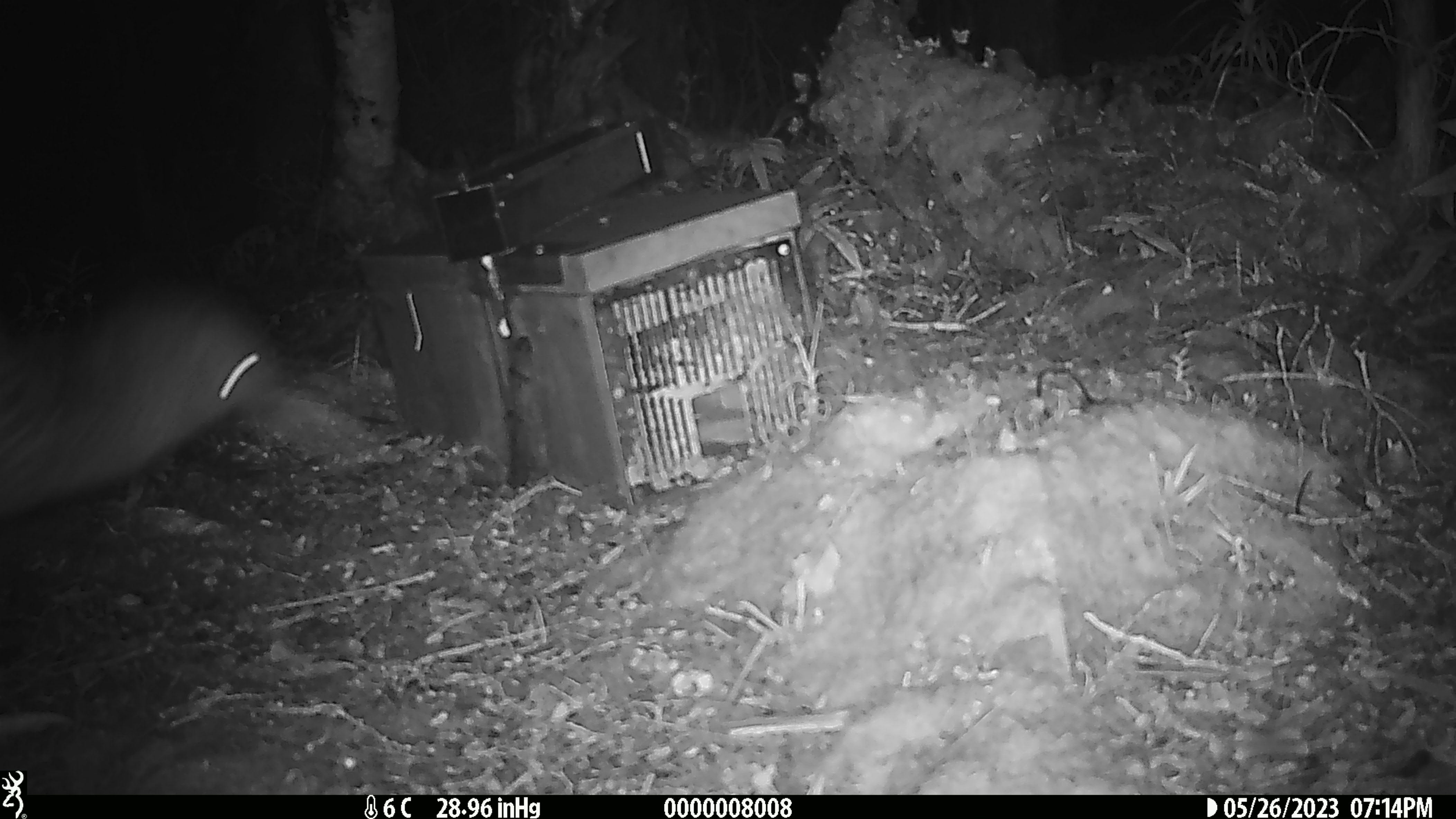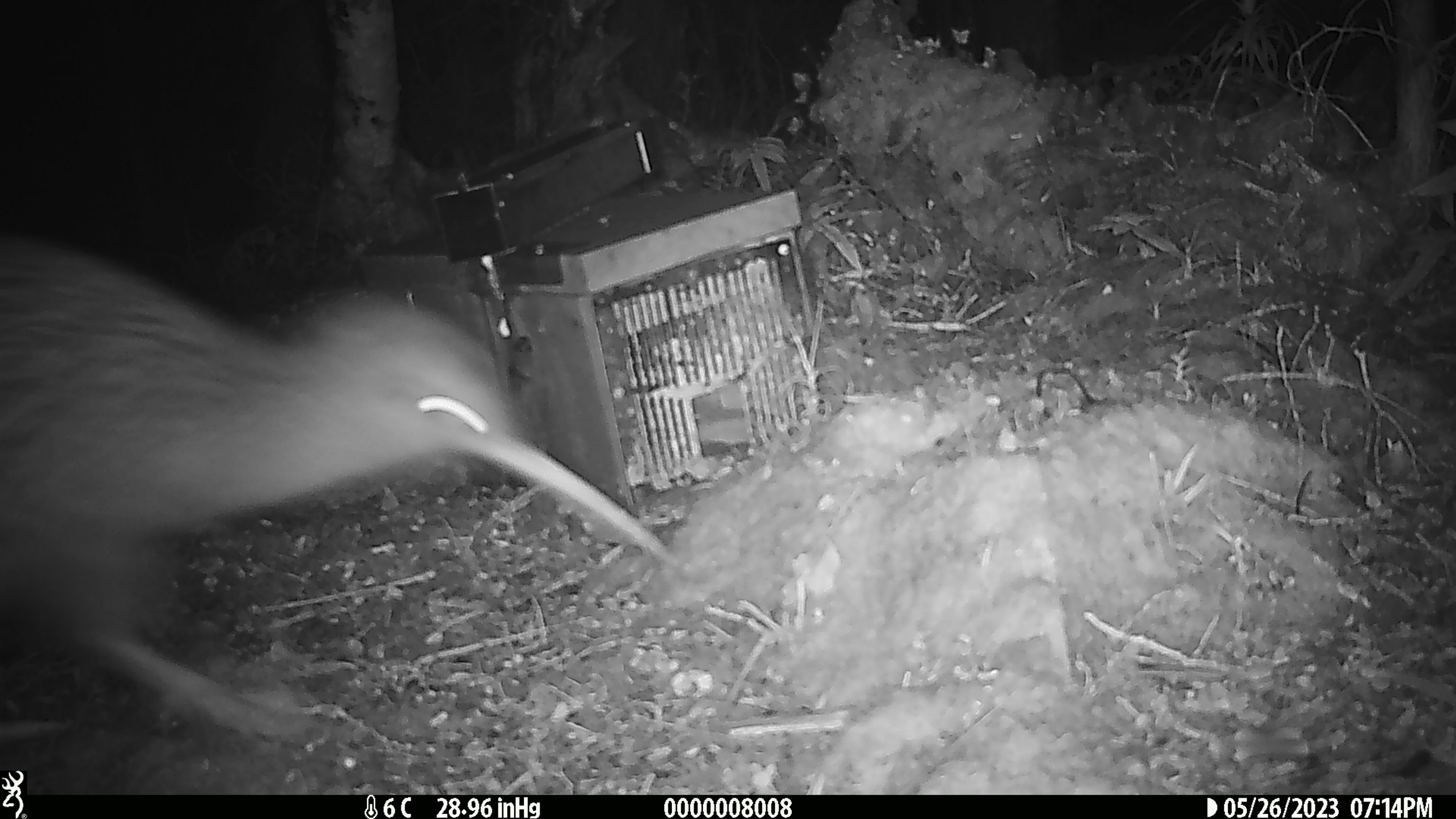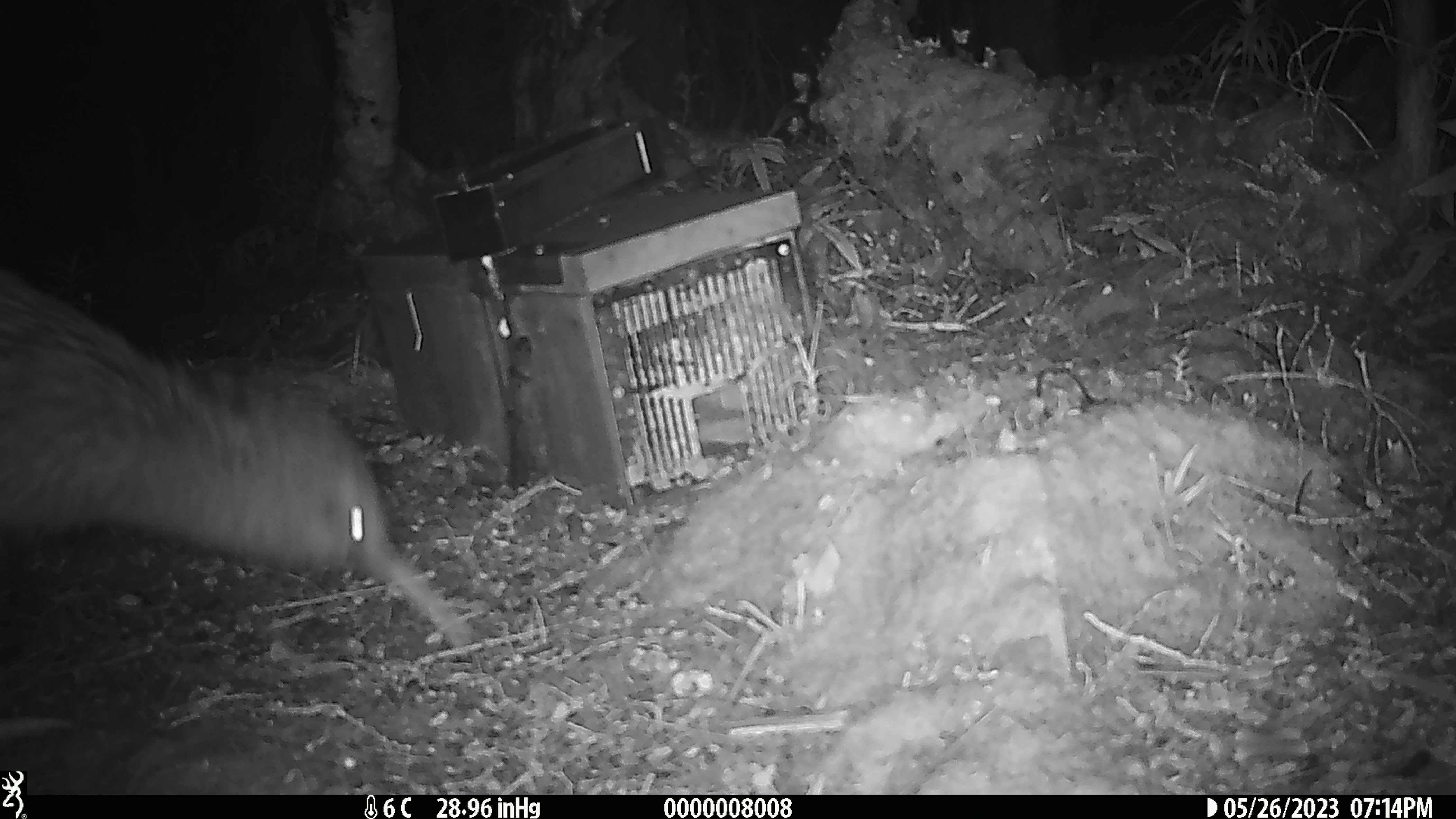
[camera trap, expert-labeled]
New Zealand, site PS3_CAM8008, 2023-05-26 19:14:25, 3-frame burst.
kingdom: Animalia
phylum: Chordata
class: Aves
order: Apterygiformes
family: Apterygidae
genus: Apteryx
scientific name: Apteryx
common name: kiwi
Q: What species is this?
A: Kiwi (Apteryx).